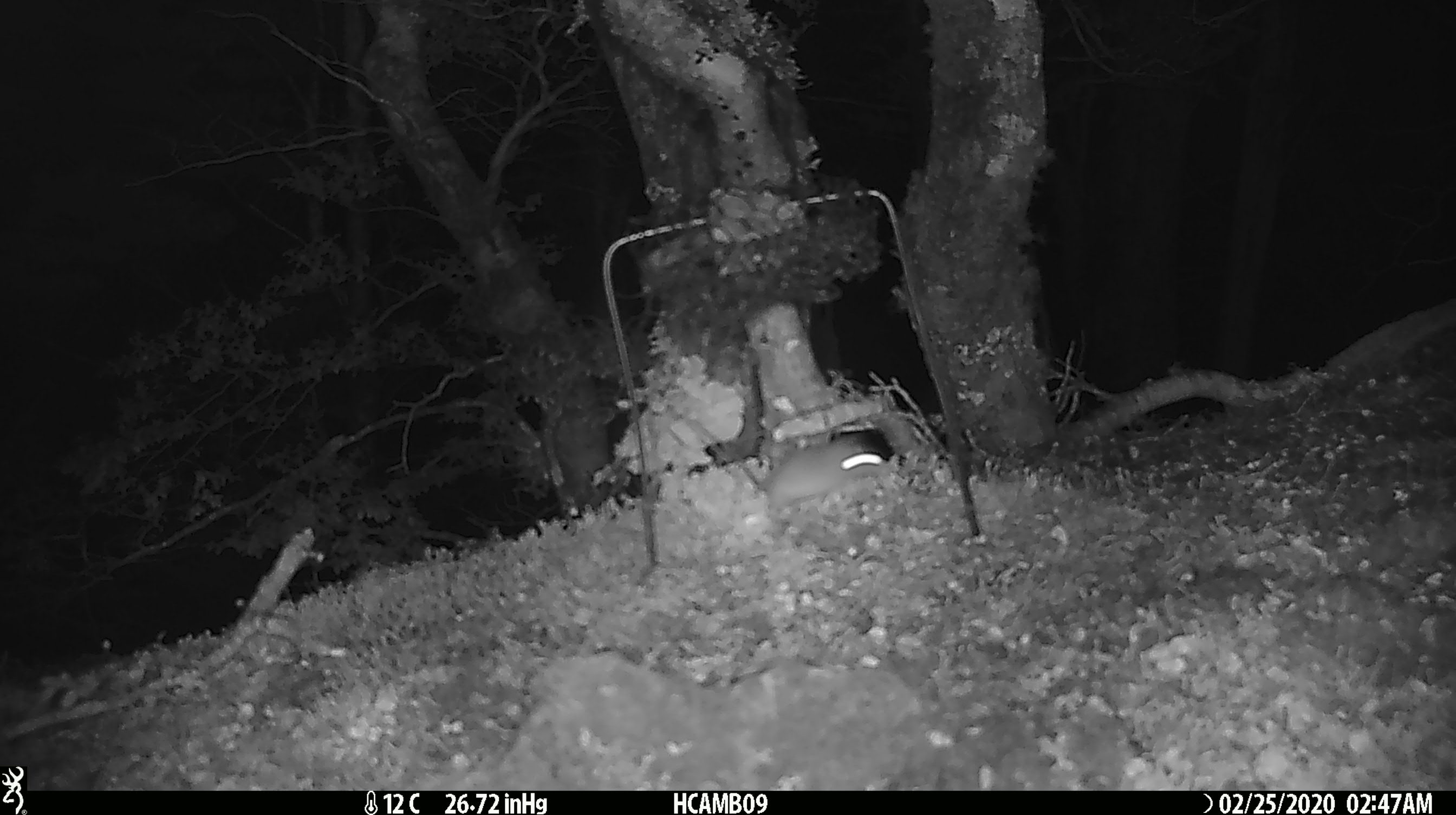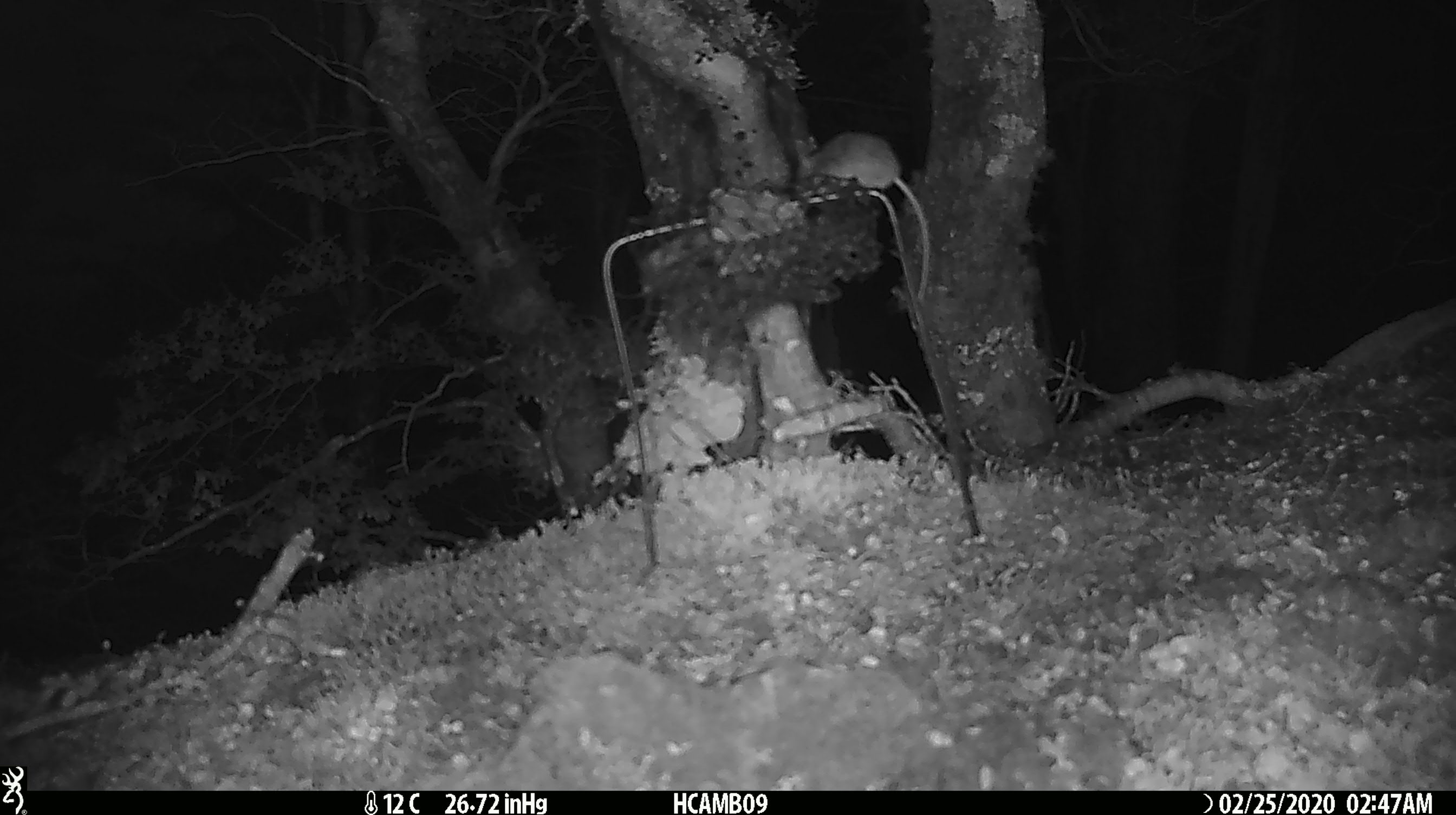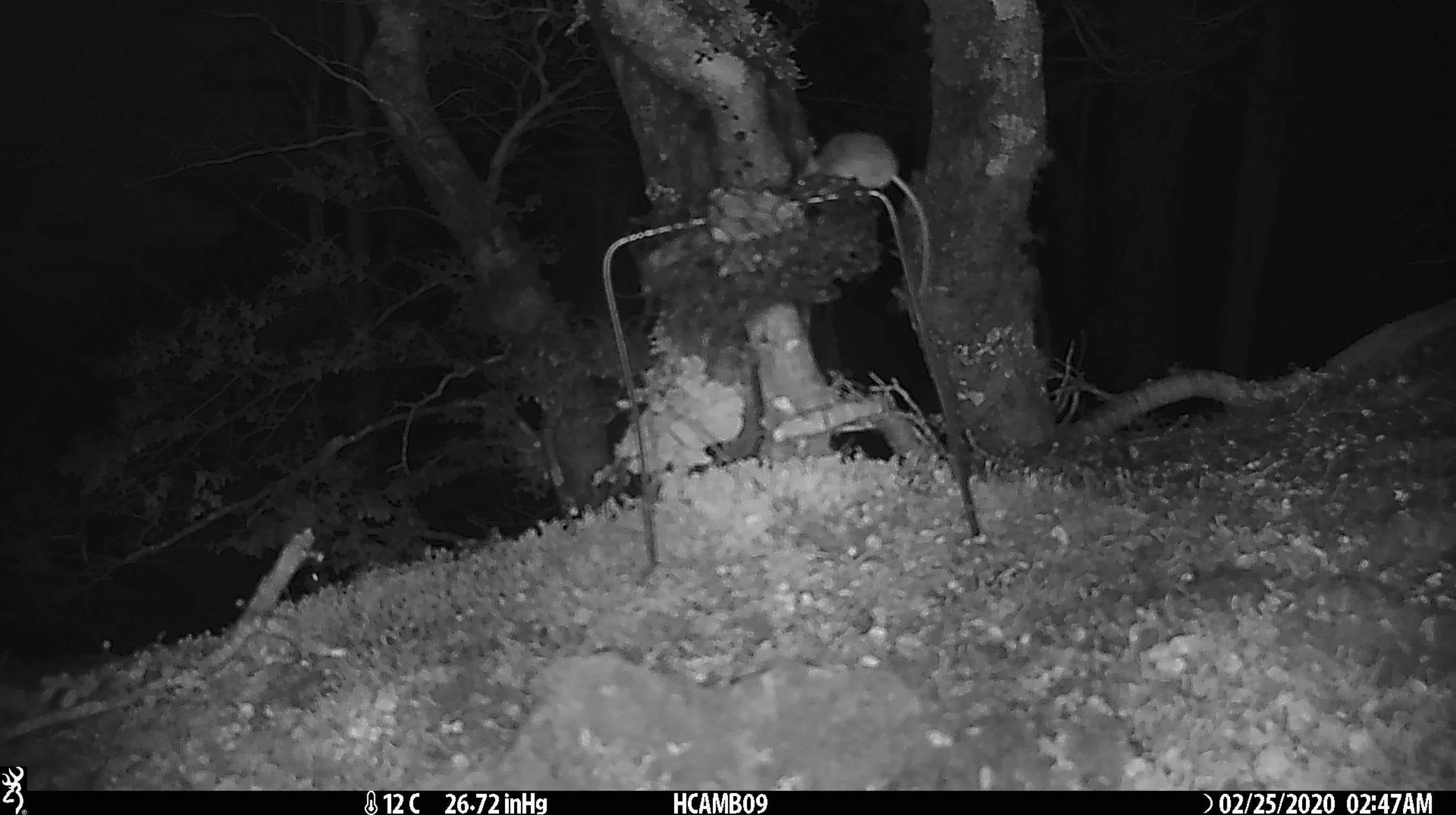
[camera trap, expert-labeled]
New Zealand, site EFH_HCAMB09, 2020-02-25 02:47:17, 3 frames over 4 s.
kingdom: Animalia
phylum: Chordata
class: Mammalia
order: Rodentia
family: Muridae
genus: Mus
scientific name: Mus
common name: mouse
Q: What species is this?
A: Mouse (Mus).